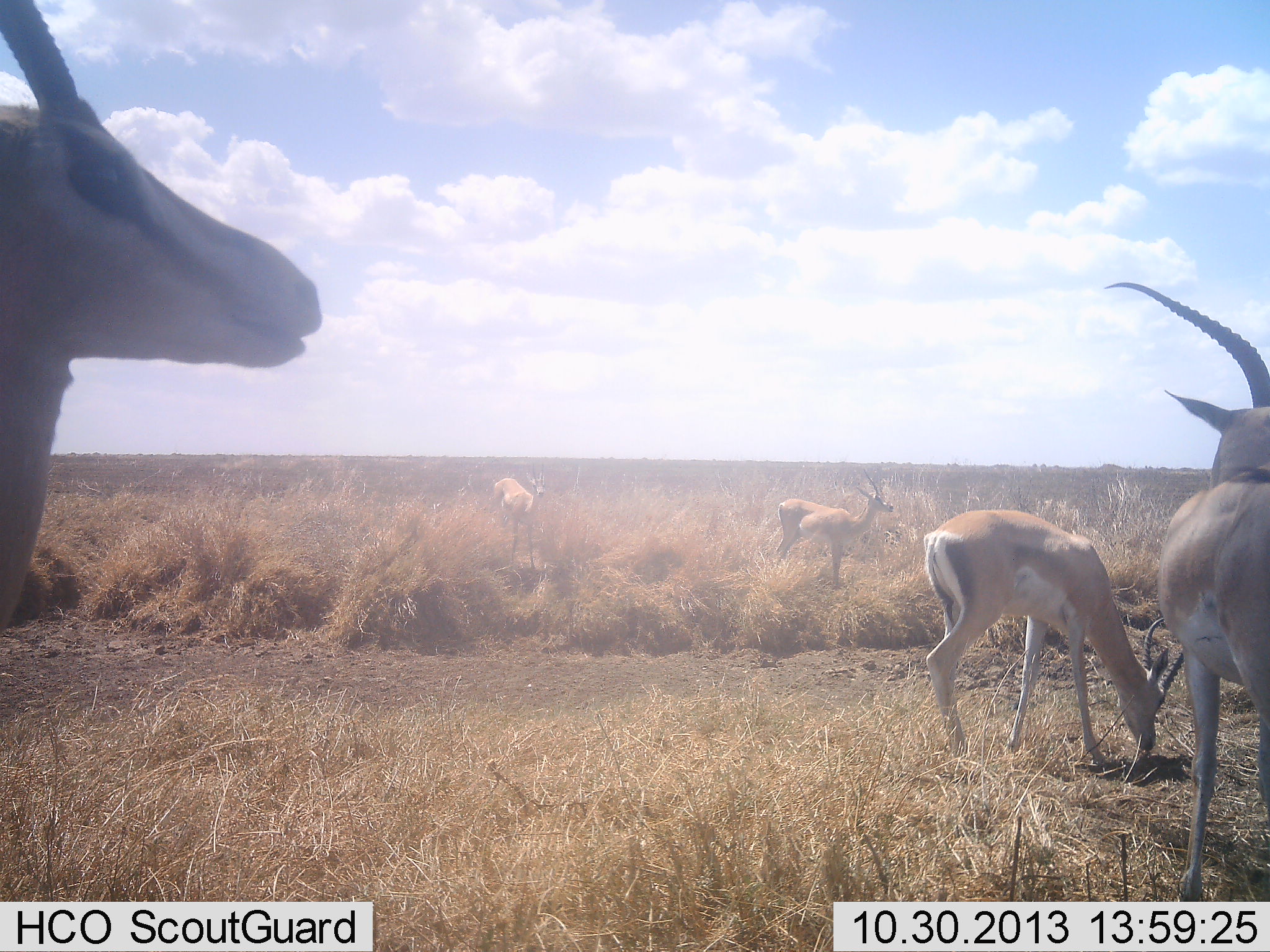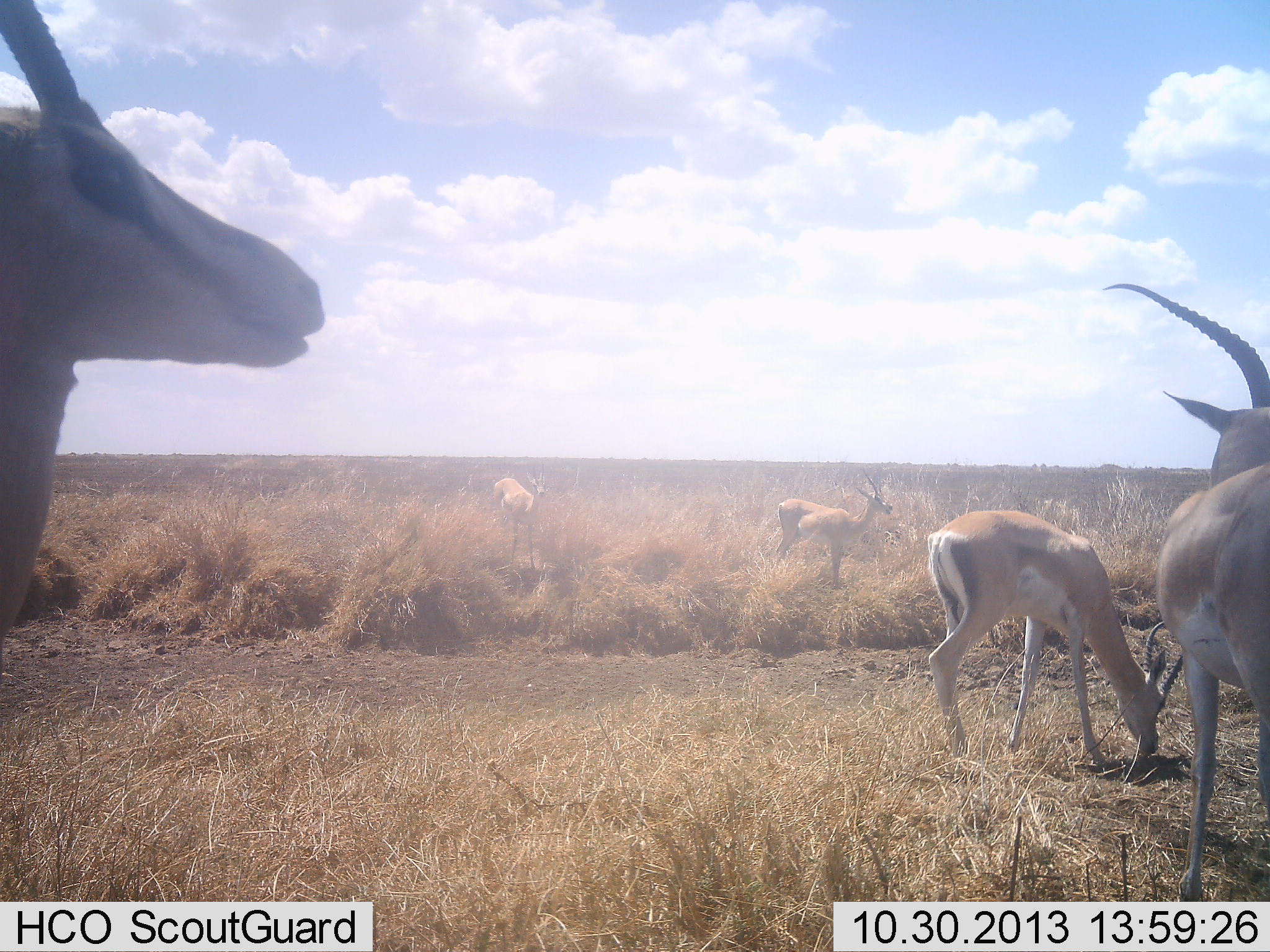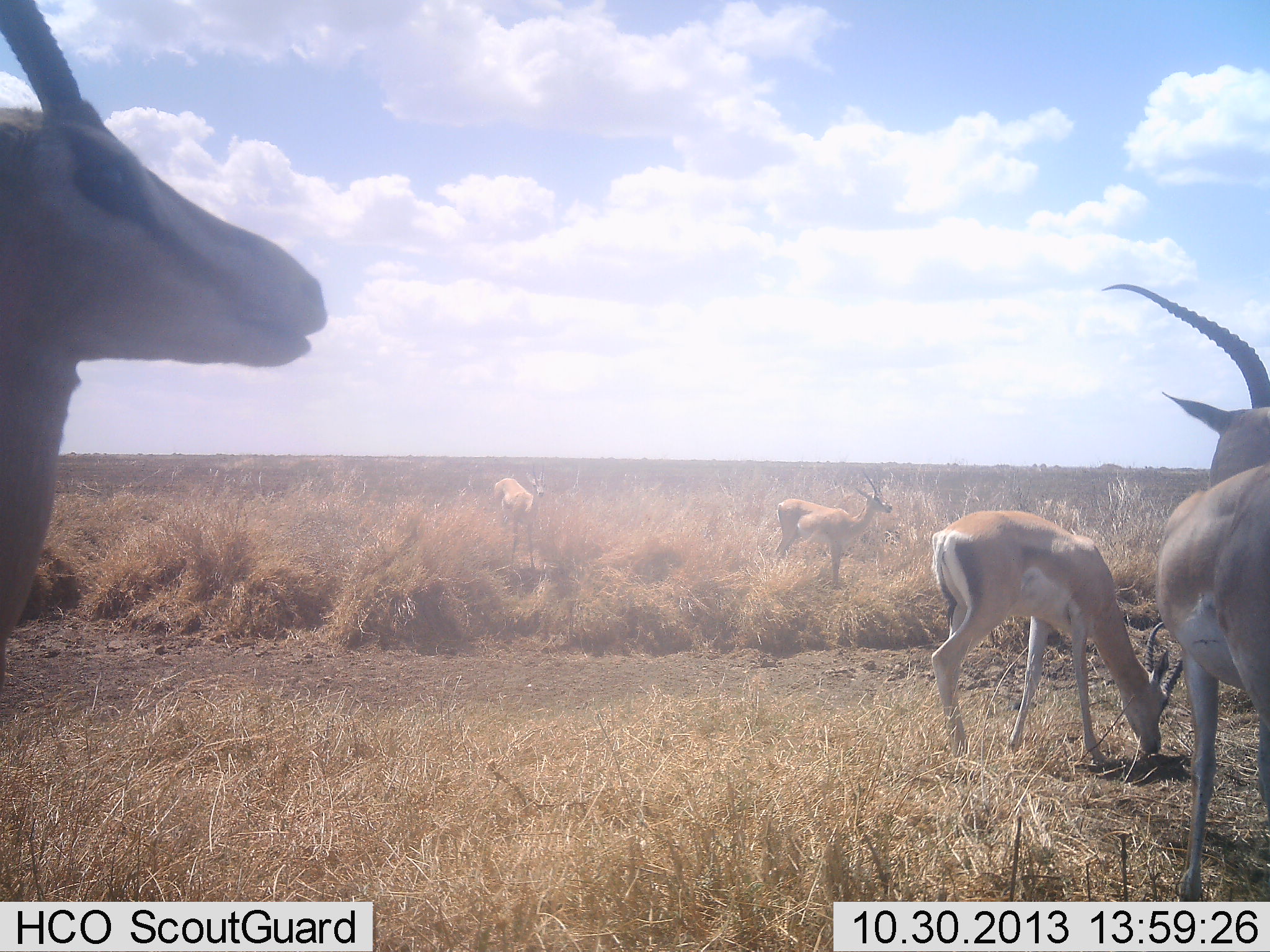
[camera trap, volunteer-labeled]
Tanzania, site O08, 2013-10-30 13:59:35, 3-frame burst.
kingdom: Animalia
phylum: Chordata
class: Mammalia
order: Artiodactyla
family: Bovidae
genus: Nanger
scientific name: Nanger granti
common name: grant's gazelle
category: gazellegrants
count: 5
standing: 88%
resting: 4%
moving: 4%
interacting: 4%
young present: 4%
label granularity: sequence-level